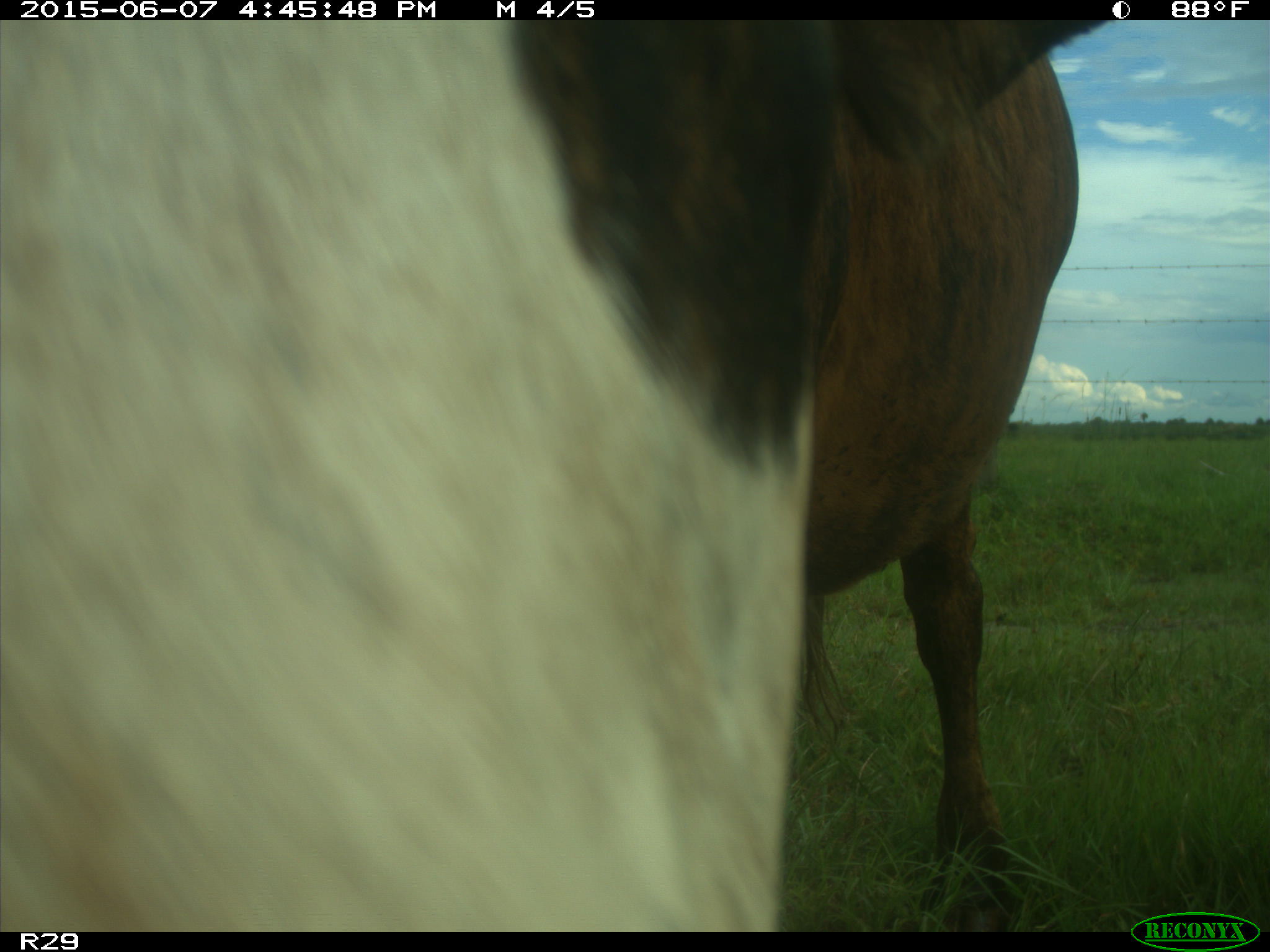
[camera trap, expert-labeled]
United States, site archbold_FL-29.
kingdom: Animalia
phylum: Chordata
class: Mammalia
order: Artiodactyla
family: Bovidae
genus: Bos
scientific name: Bos taurus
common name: domestic cow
Bos taurus (domestic cow).